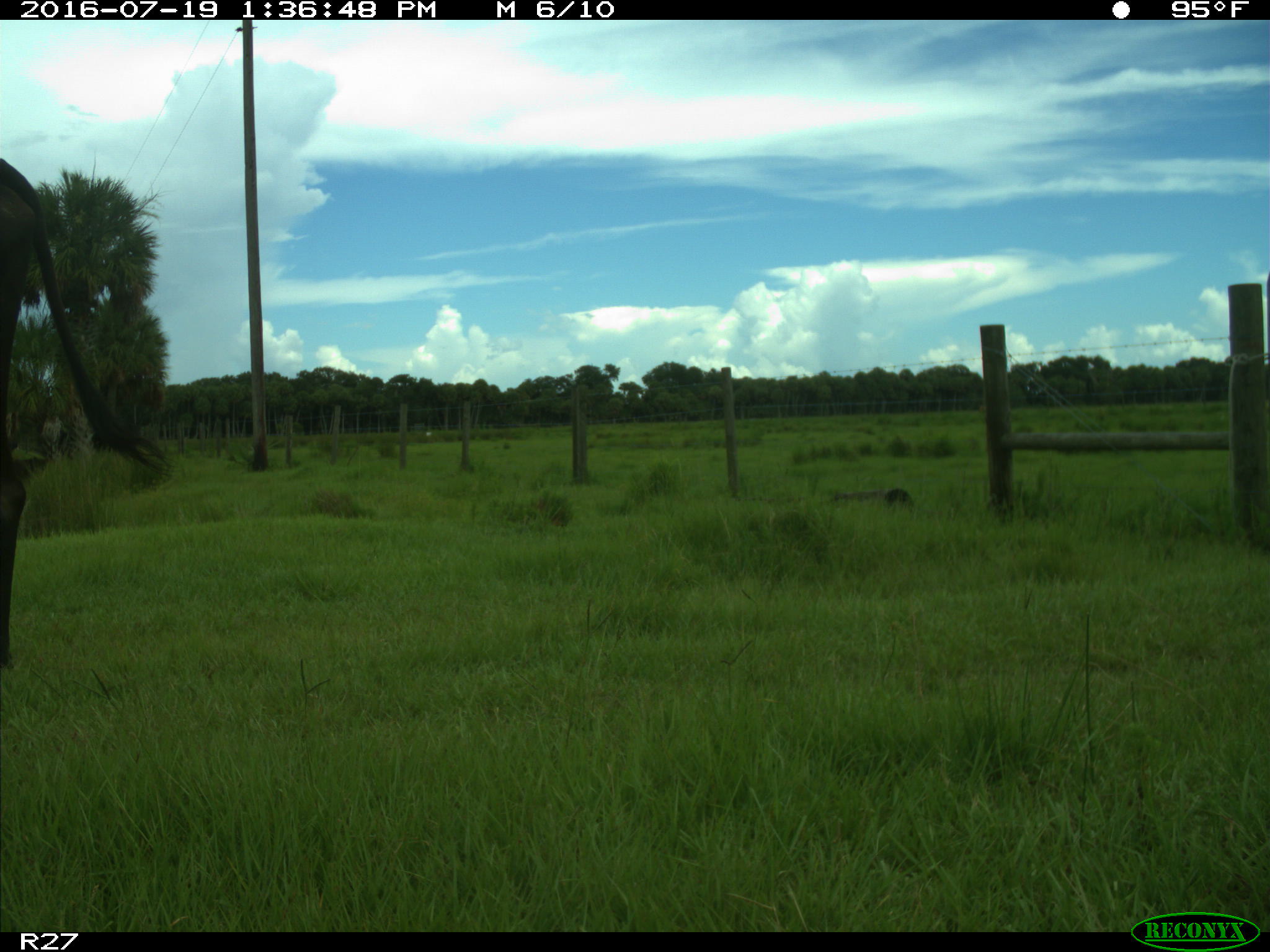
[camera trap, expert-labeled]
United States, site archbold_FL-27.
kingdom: Animalia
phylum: Chordata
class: Mammalia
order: Artiodactyla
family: Bovidae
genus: Bos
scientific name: Bos taurus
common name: domestic cow